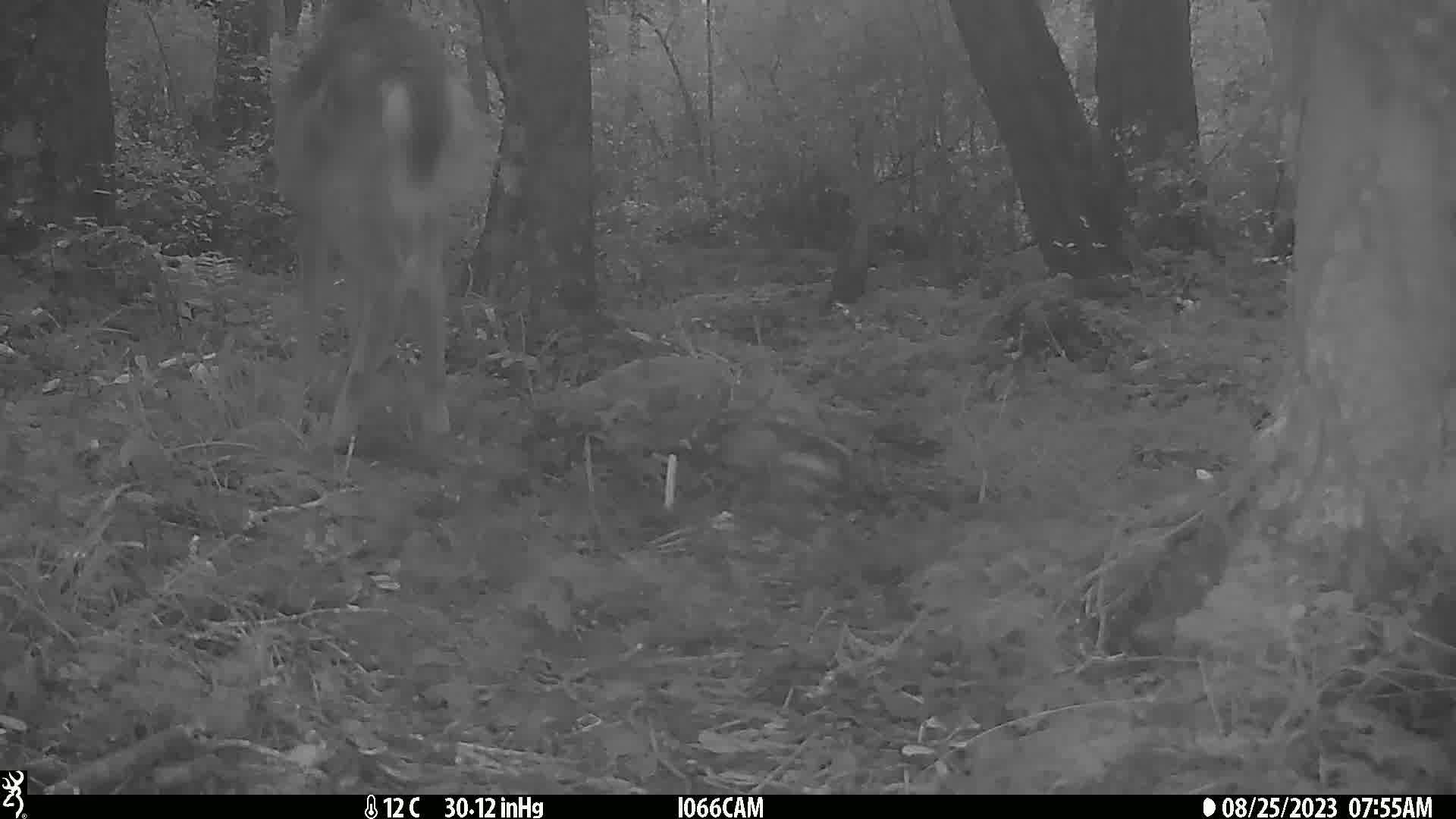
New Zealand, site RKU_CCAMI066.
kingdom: Animalia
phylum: Chordata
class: Mammalia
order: Artiodactyla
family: Cervidae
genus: Odocoileus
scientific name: Odocoileus virginianus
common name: white-tailed deer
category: white tailed deer